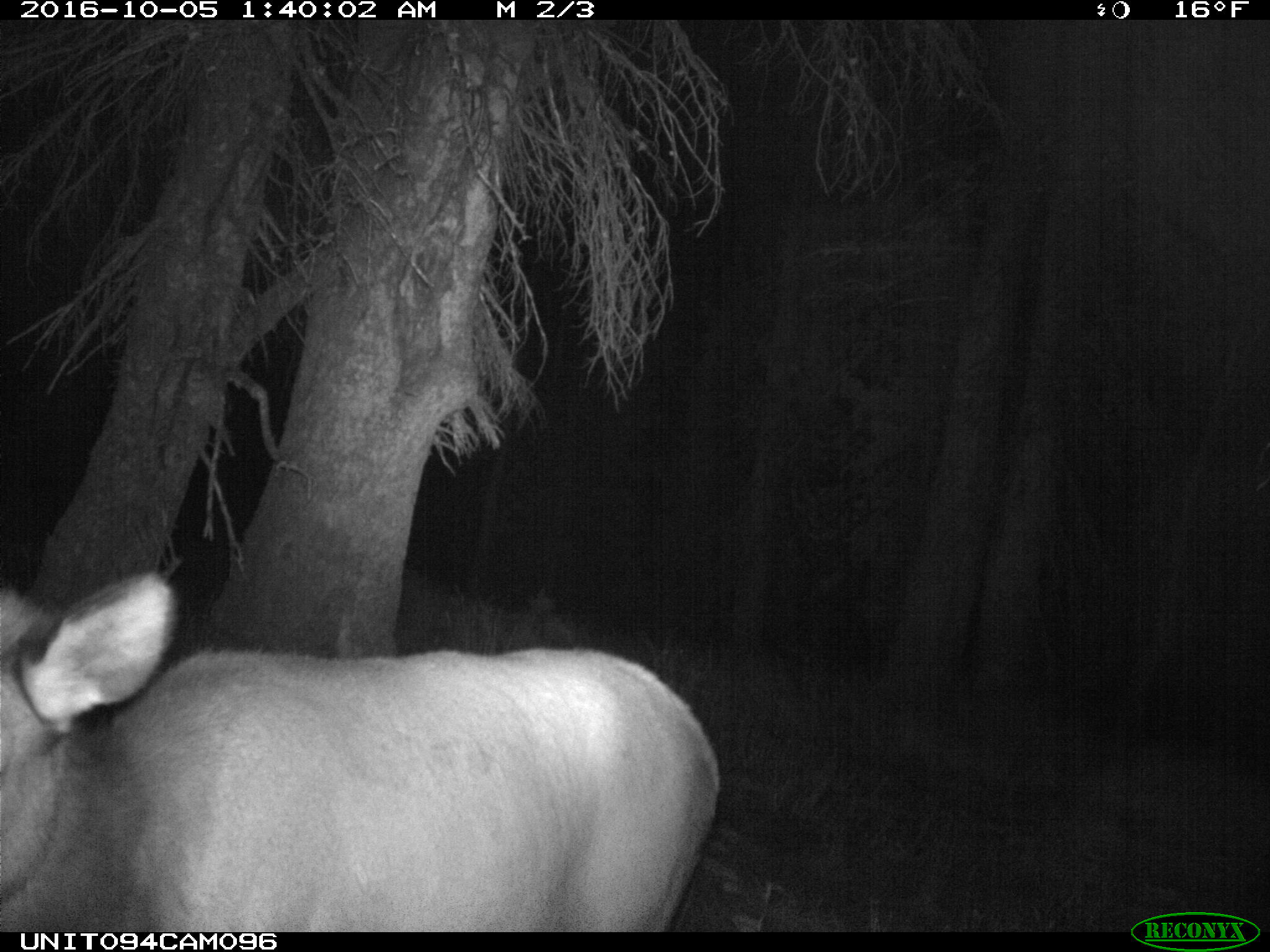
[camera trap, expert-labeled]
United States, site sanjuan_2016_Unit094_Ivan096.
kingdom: Animalia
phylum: Chordata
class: Mammalia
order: Artiodactyla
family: Cervidae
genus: Cervus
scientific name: Cervus elaphus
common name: red deer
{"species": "Cervus elaphus (red deer)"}